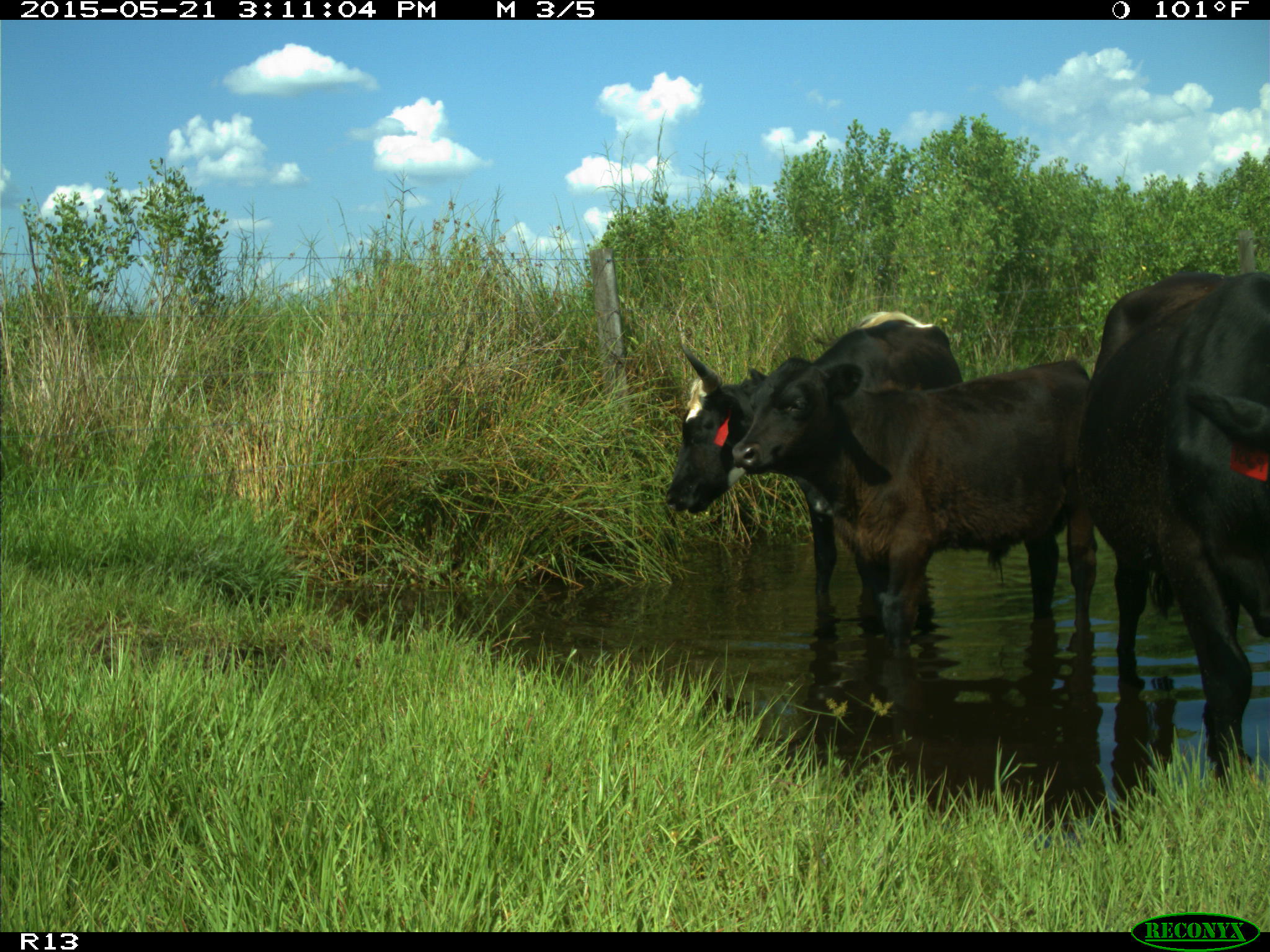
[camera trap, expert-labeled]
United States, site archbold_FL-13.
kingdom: Animalia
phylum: Chordata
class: Mammalia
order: Artiodactyla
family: Bovidae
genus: Bos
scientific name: Bos taurus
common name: domestic cow